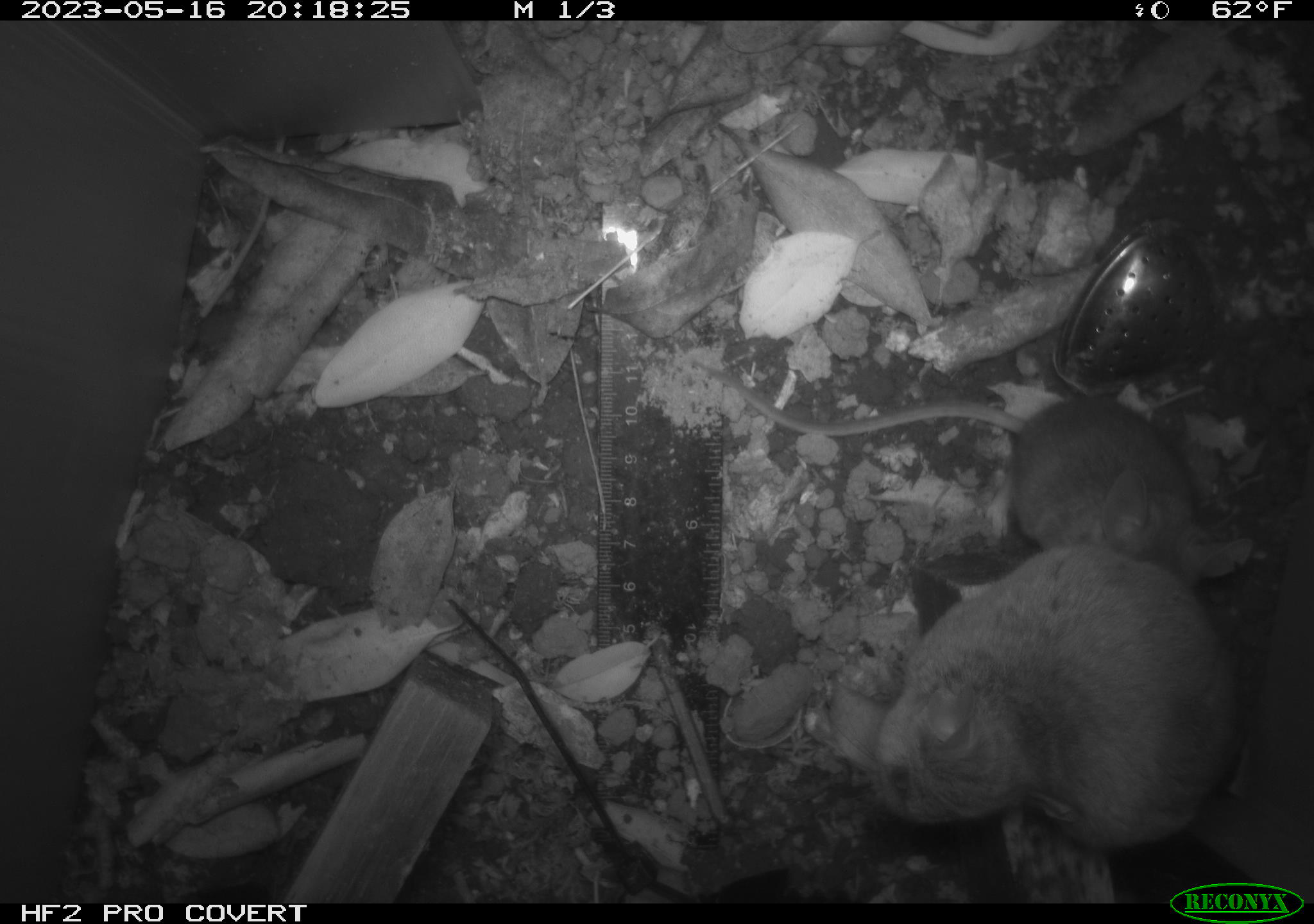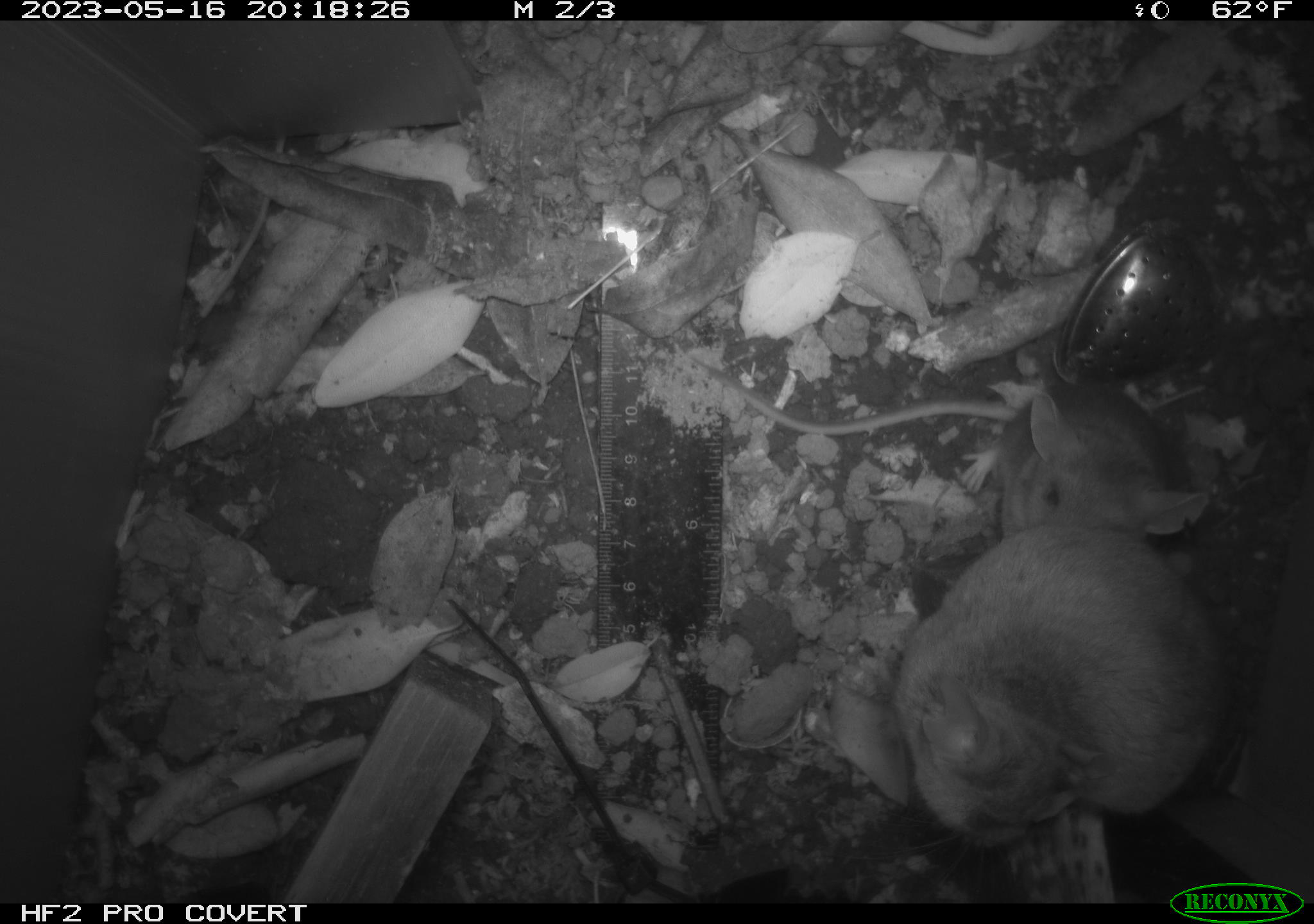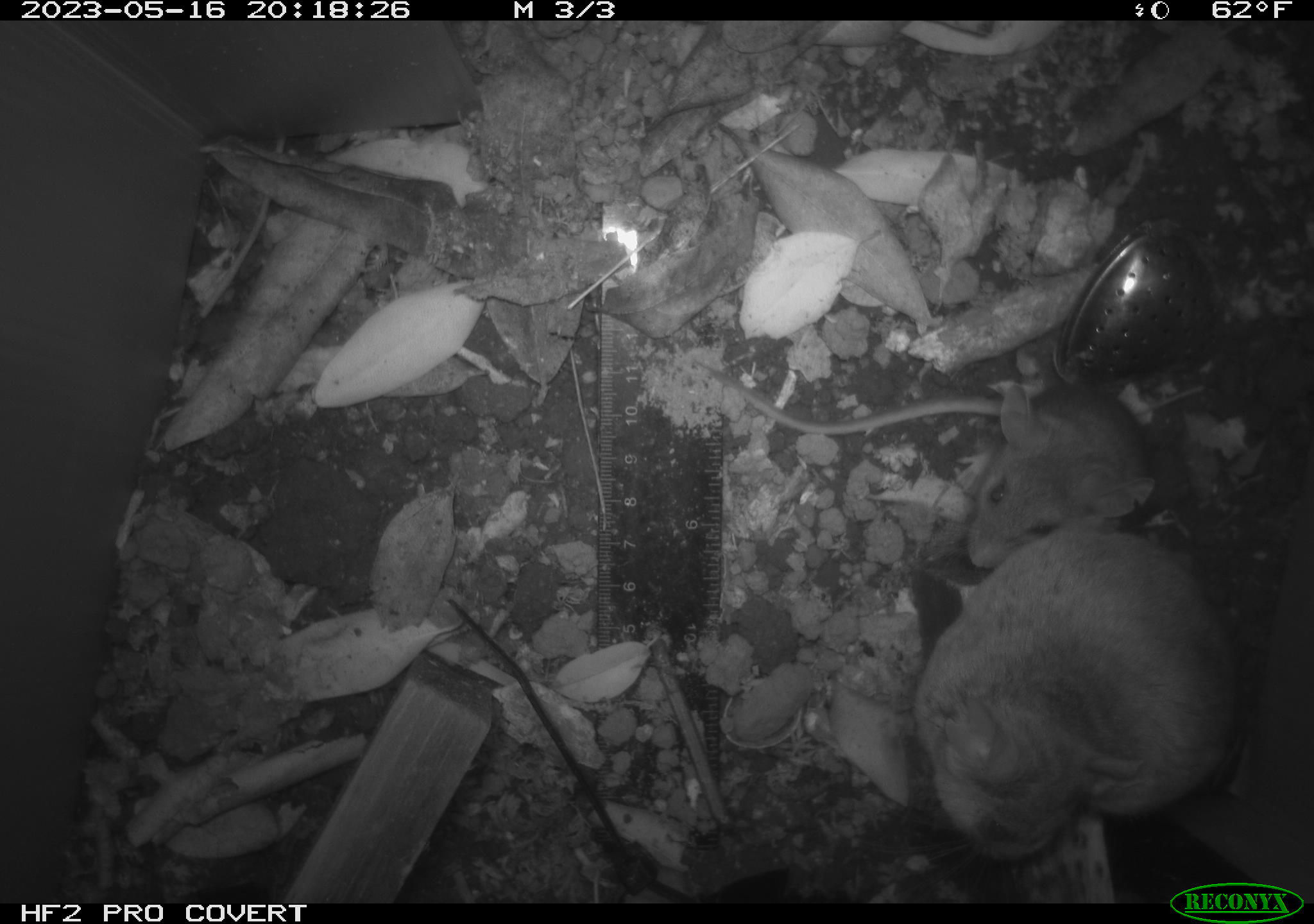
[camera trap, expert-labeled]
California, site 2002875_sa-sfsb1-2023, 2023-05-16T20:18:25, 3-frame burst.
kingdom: Animalia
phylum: Chordata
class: Mammalia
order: Rodentia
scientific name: Rodentia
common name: mouse species